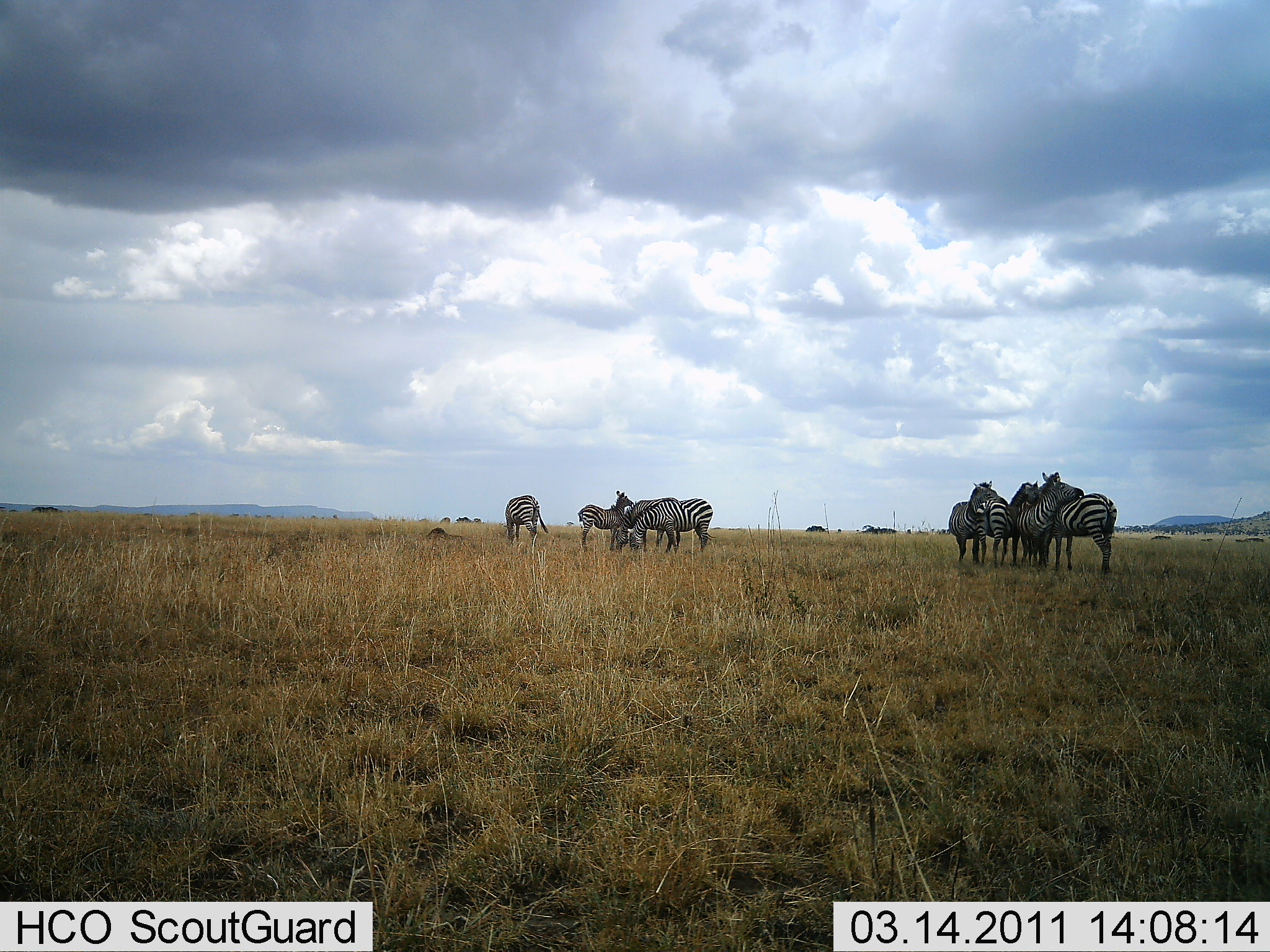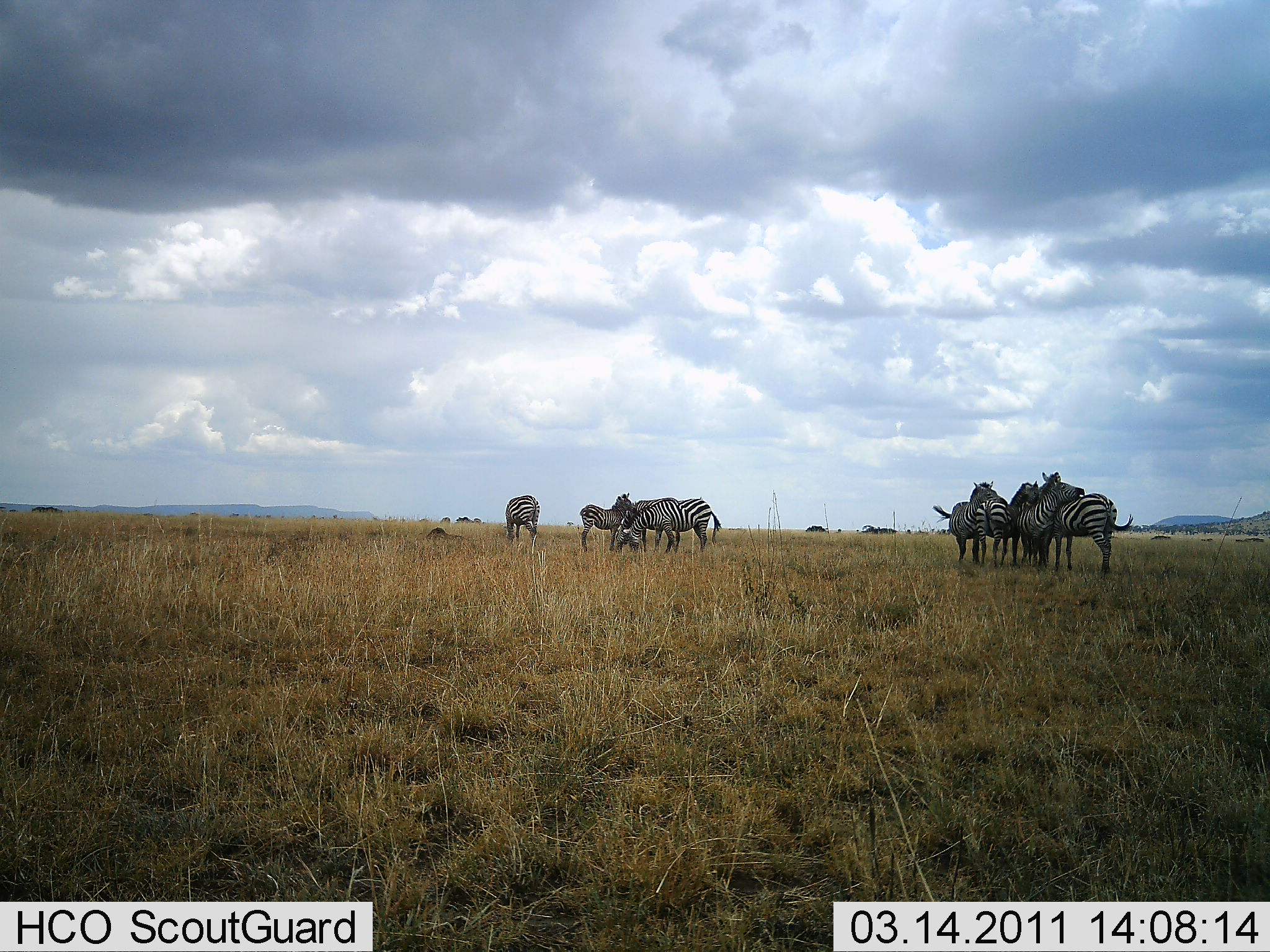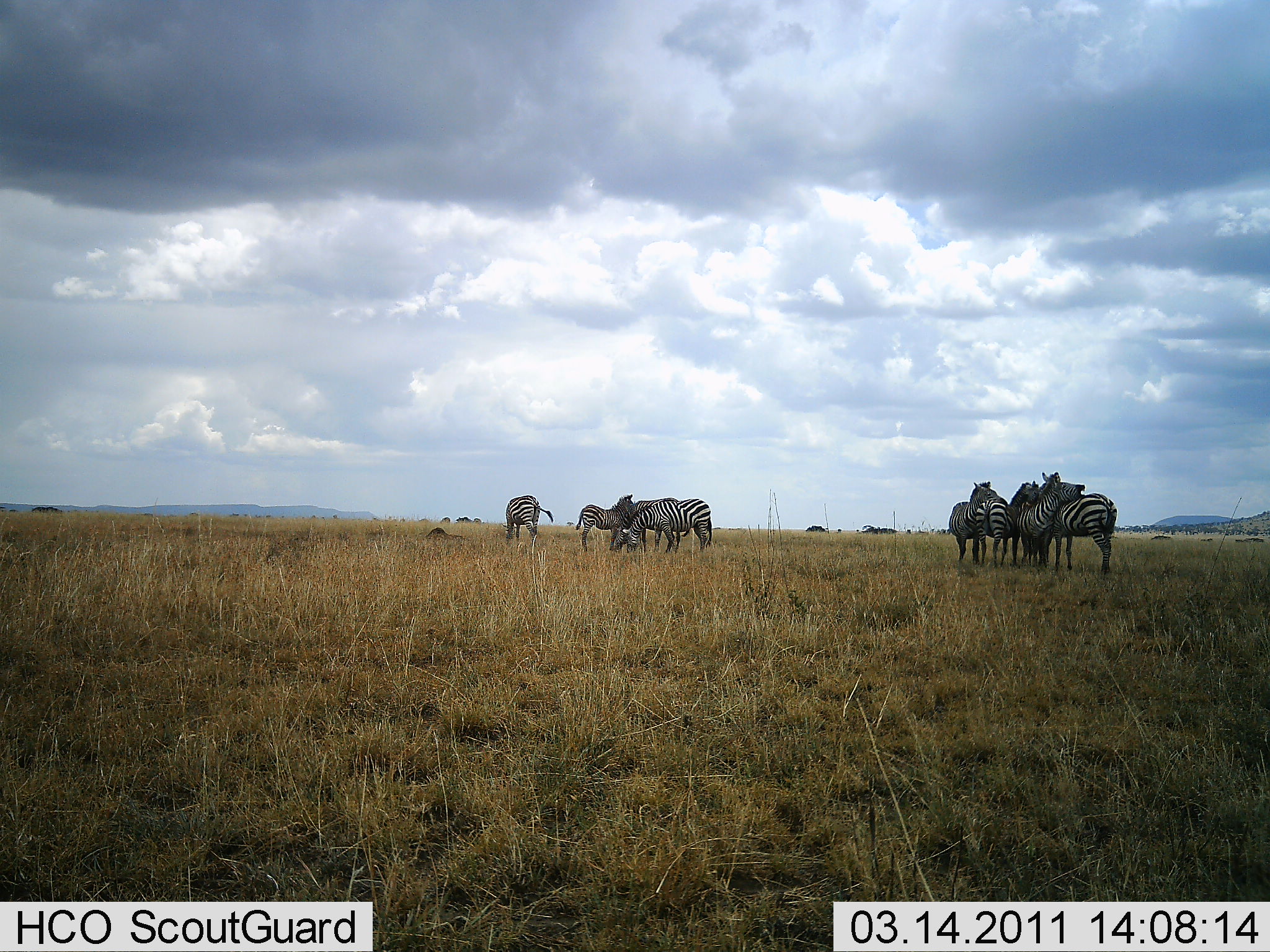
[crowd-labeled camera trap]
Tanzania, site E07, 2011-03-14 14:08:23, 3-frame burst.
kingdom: Animalia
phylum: Chordata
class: Mammalia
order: Perissodactyla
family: Equidae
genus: Equus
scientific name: Equus quagga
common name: plains zebra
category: zebra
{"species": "zebra (plains zebra) (Equus quagga)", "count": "8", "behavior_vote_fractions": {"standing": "75%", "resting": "8%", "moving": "0%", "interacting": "75%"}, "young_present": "0%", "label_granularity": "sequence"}